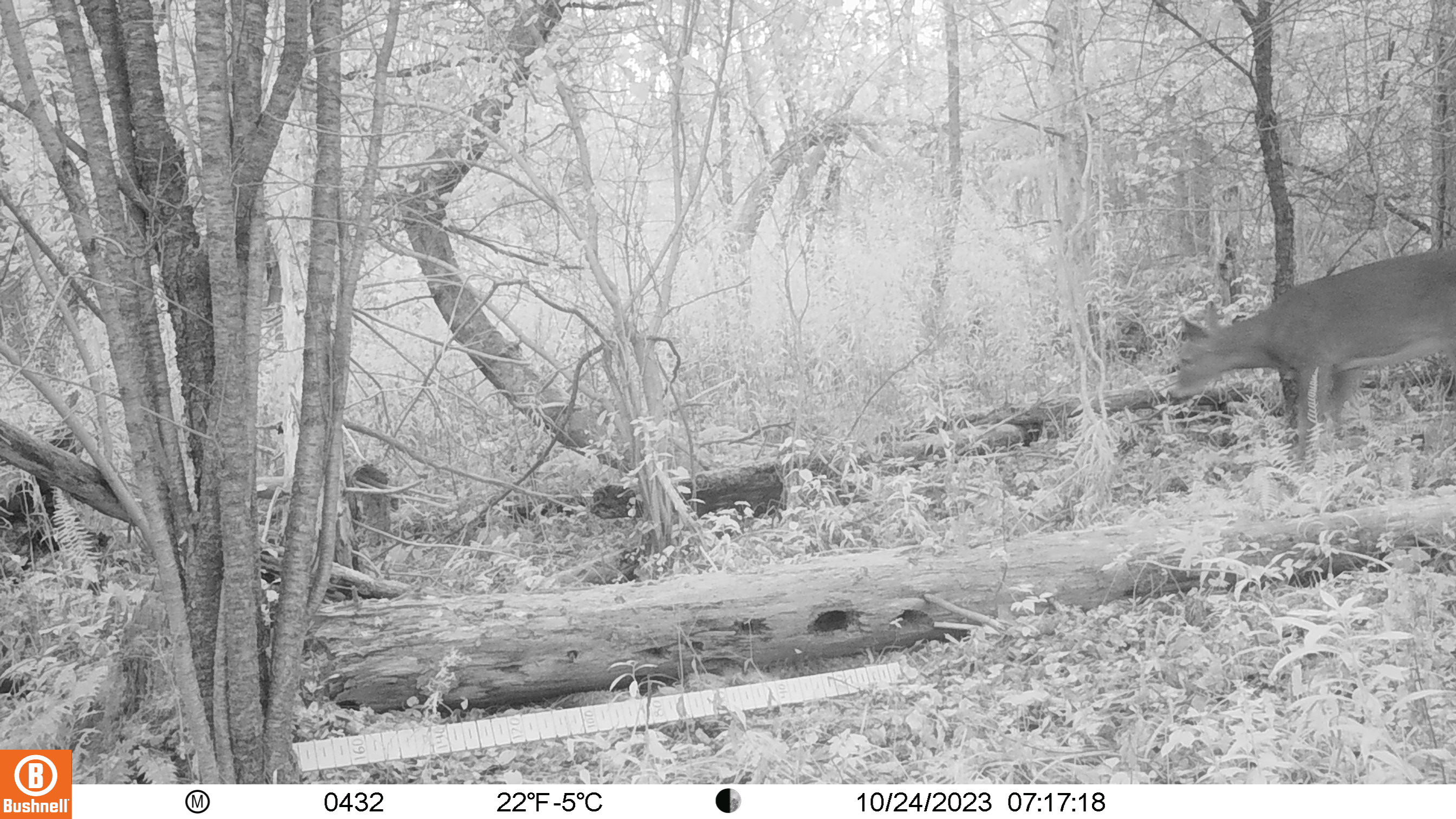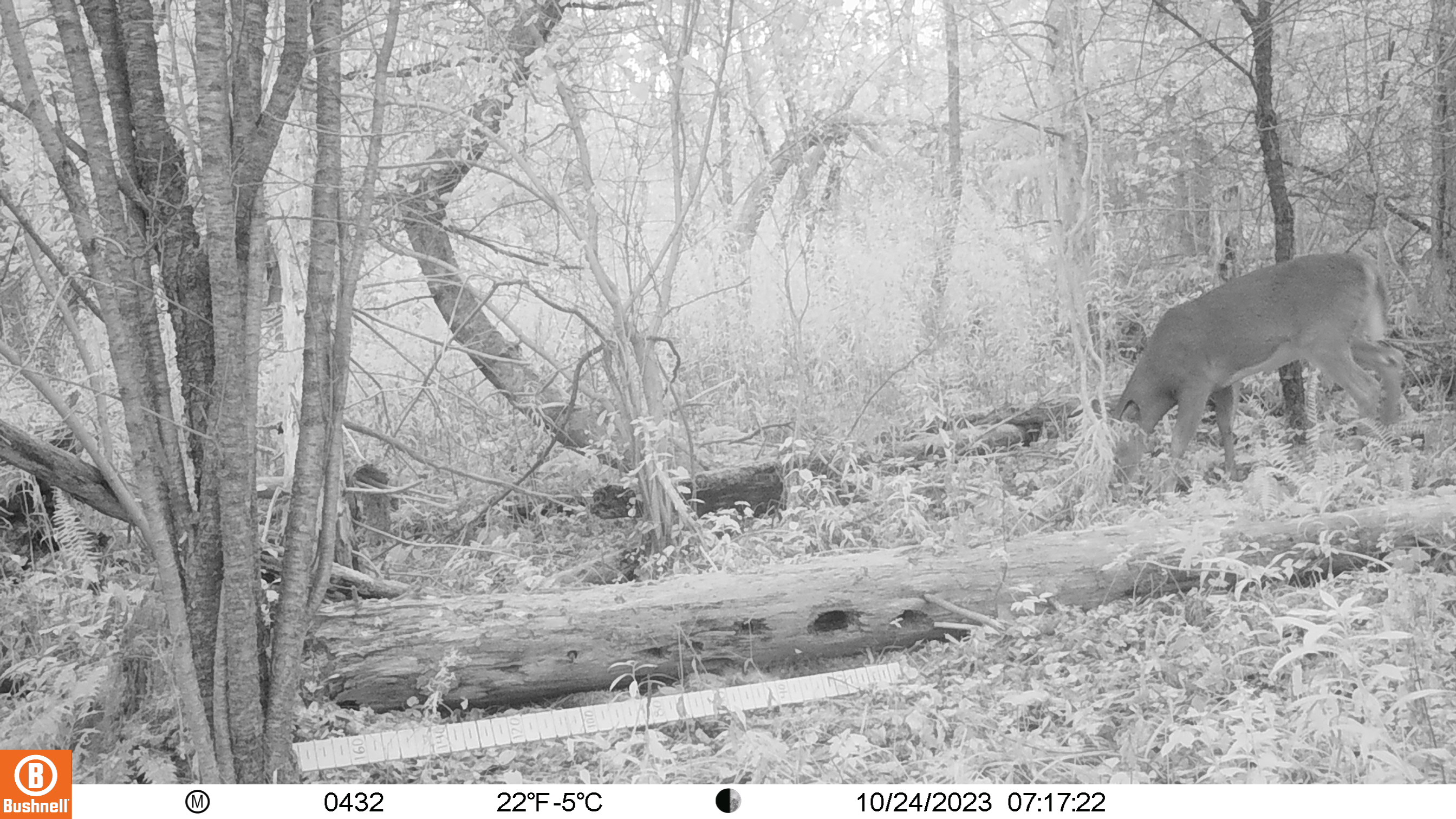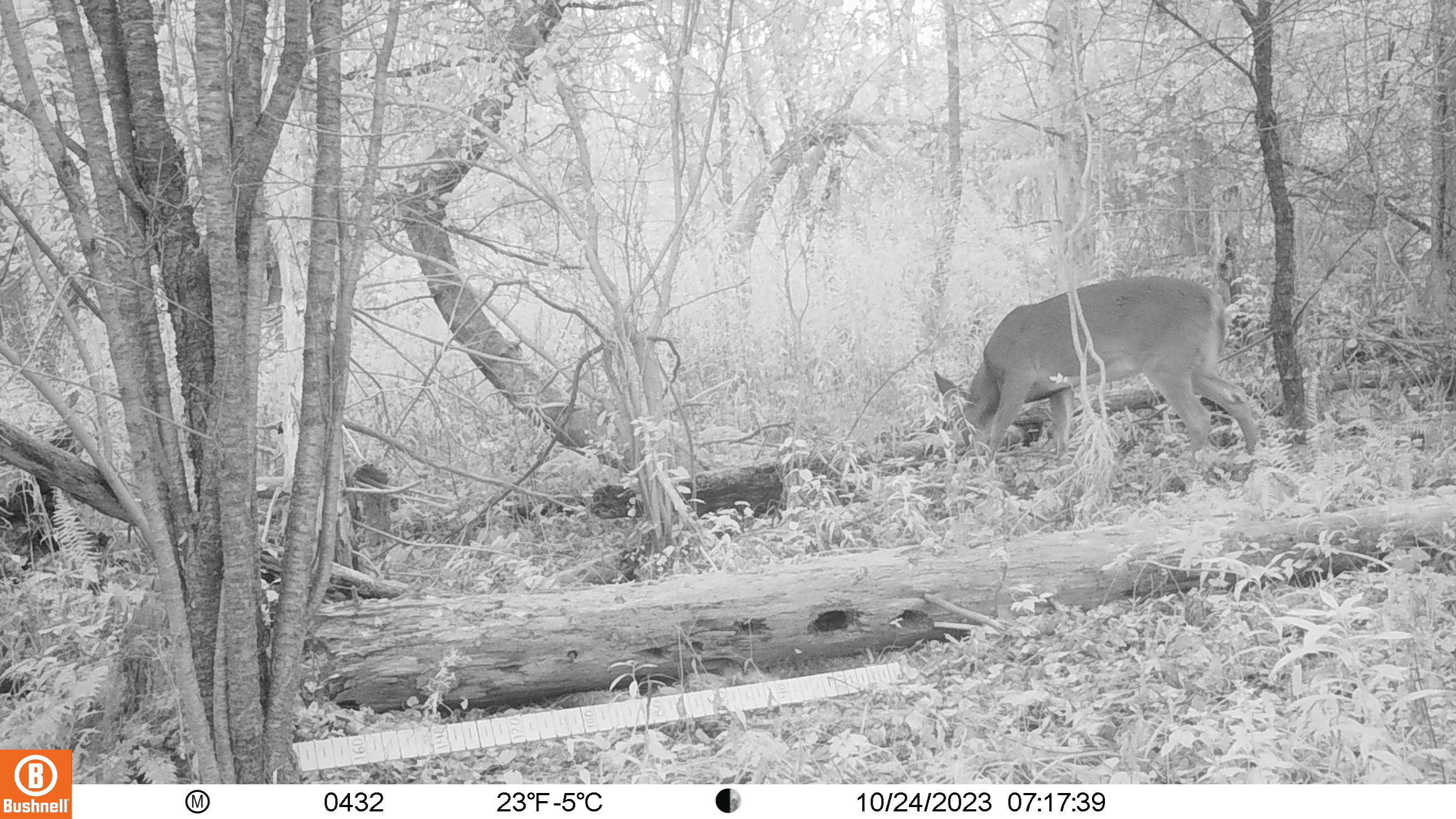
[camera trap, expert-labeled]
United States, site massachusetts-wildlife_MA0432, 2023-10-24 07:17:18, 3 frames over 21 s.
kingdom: Animalia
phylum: Chordata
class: Mammalia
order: Artiodactyla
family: Cervidae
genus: Odocoileus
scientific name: Odocoileus virginianus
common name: white-tailed deer